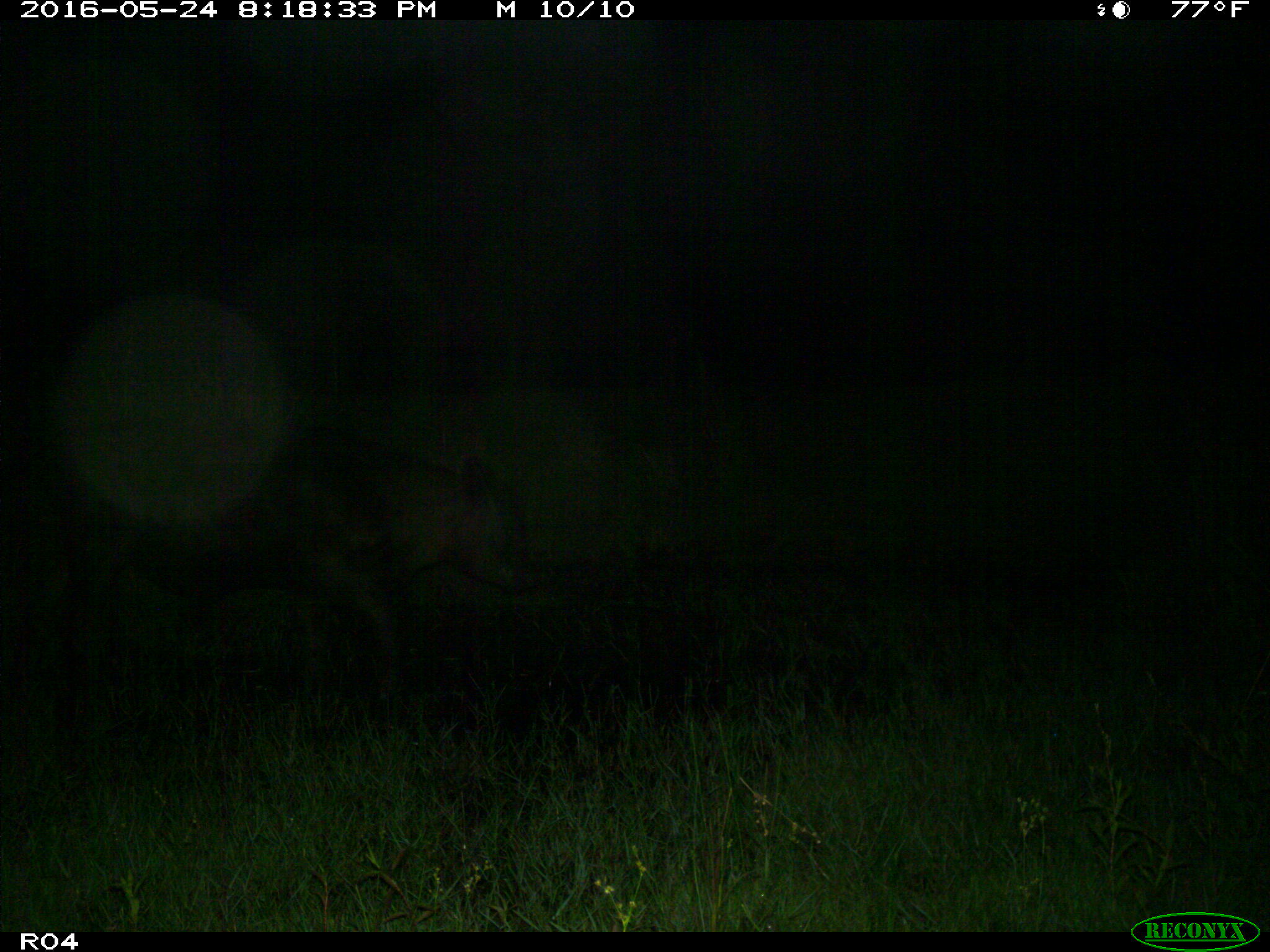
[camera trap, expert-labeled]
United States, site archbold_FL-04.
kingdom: Animalia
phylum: Chordata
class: Mammalia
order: Artiodactyla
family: Bovidae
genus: Bos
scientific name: Bos taurus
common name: domestic cow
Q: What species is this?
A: Bos taurus (domestic cow).